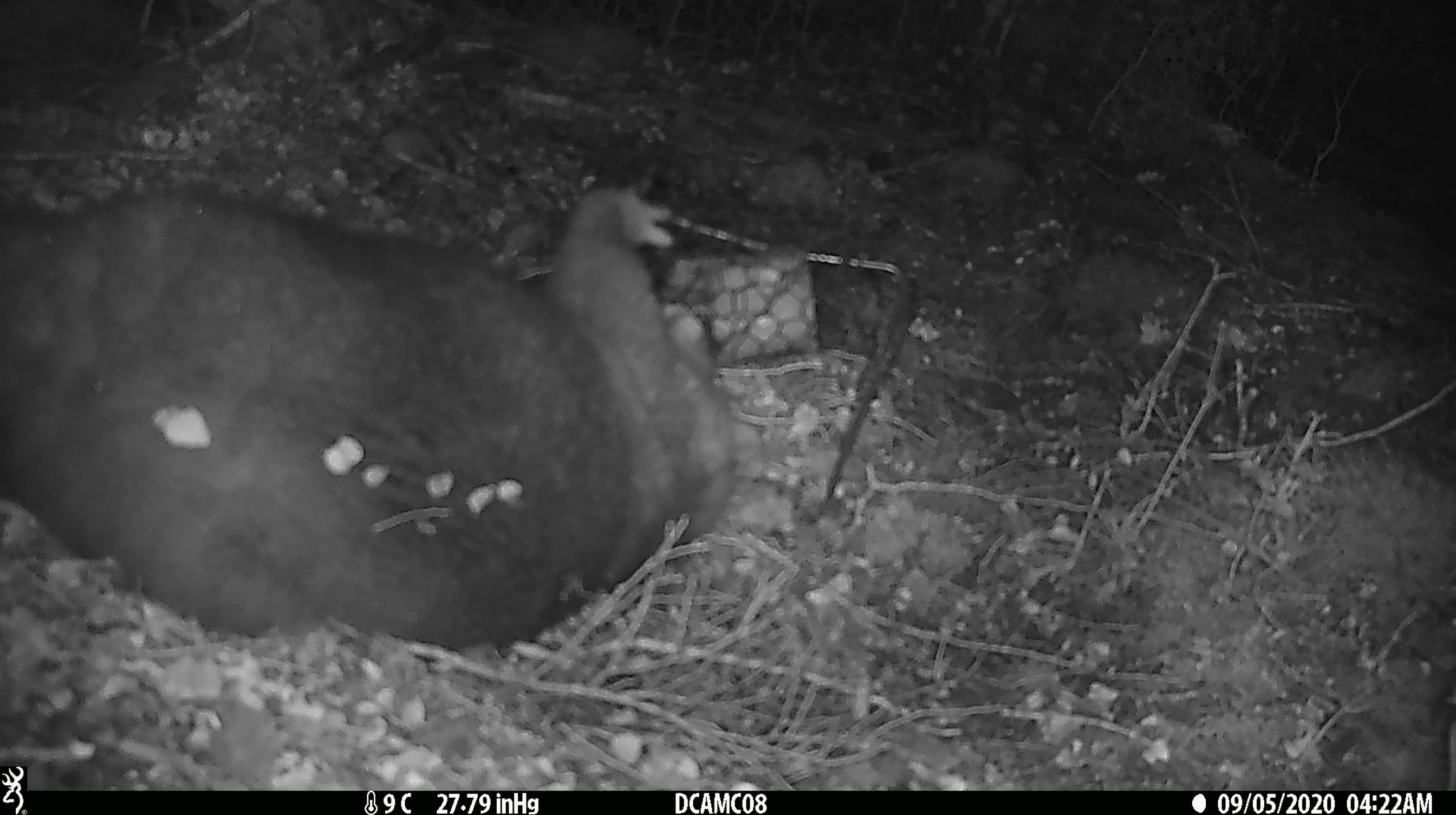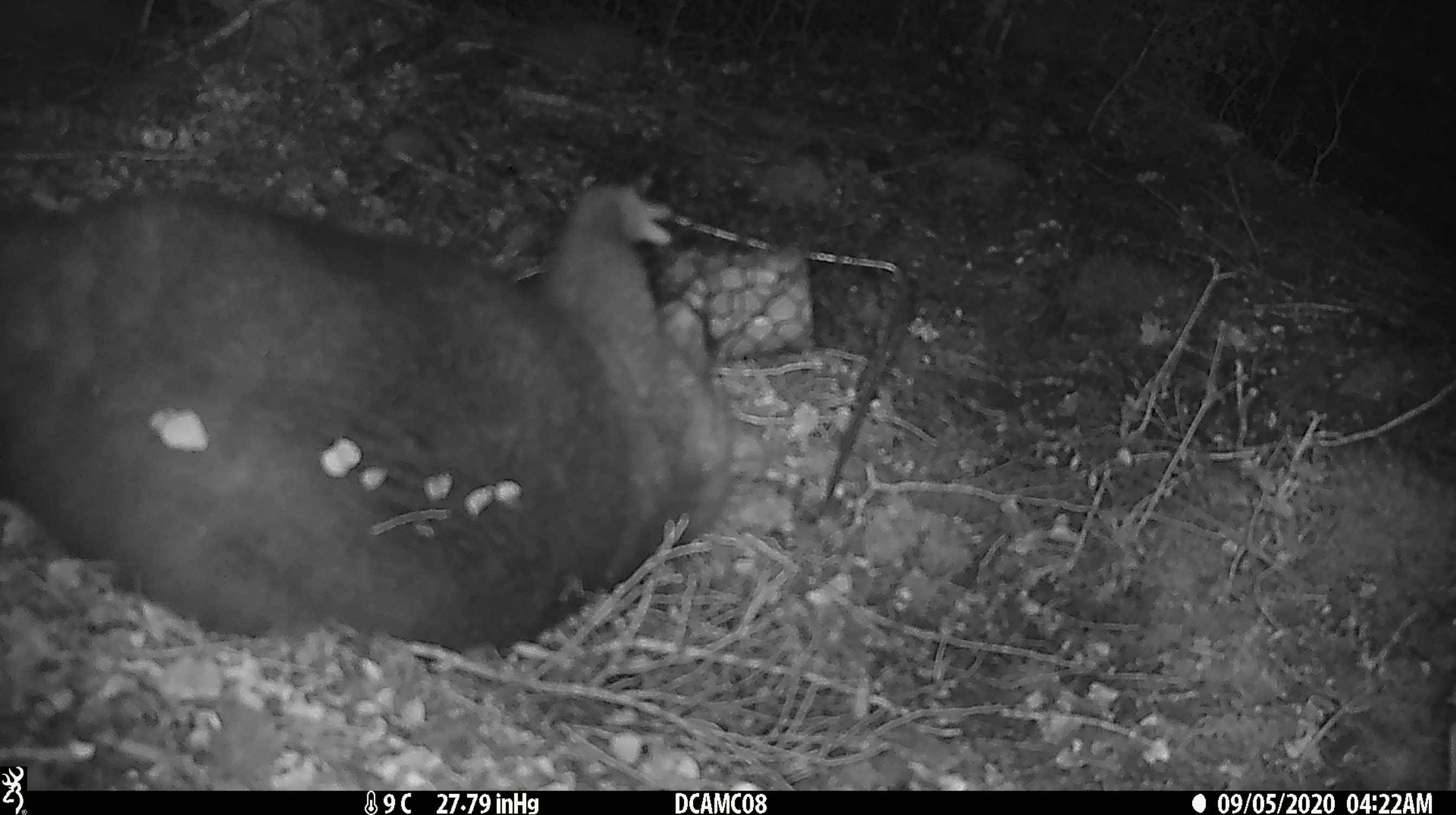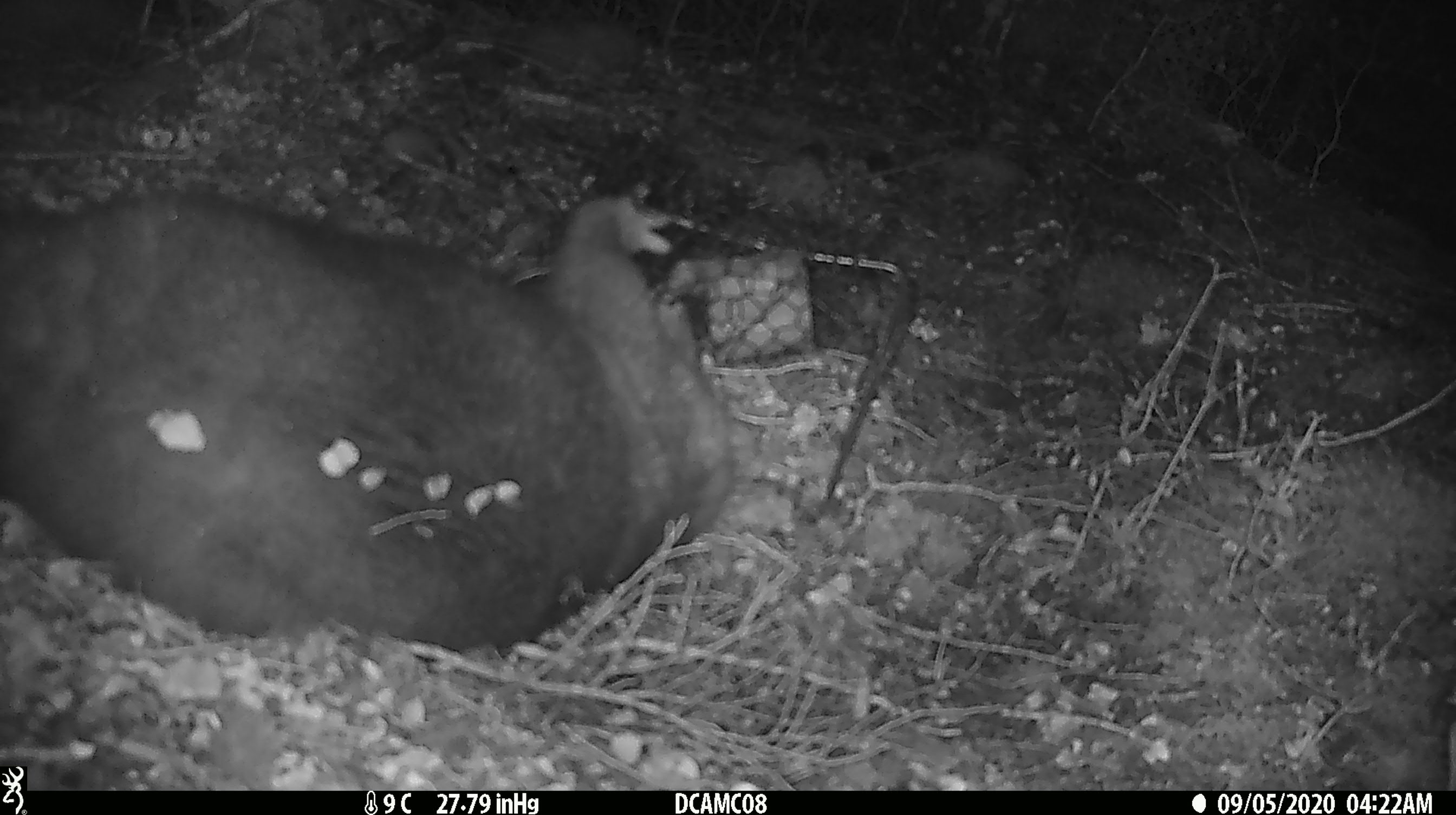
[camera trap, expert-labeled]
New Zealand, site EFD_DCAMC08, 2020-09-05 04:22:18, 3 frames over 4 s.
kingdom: Animalia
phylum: Chordata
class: Mammalia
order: Diprotodontia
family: Phalangeridae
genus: Trichosurus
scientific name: Trichosurus vulpecula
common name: common brushtail possum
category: possum